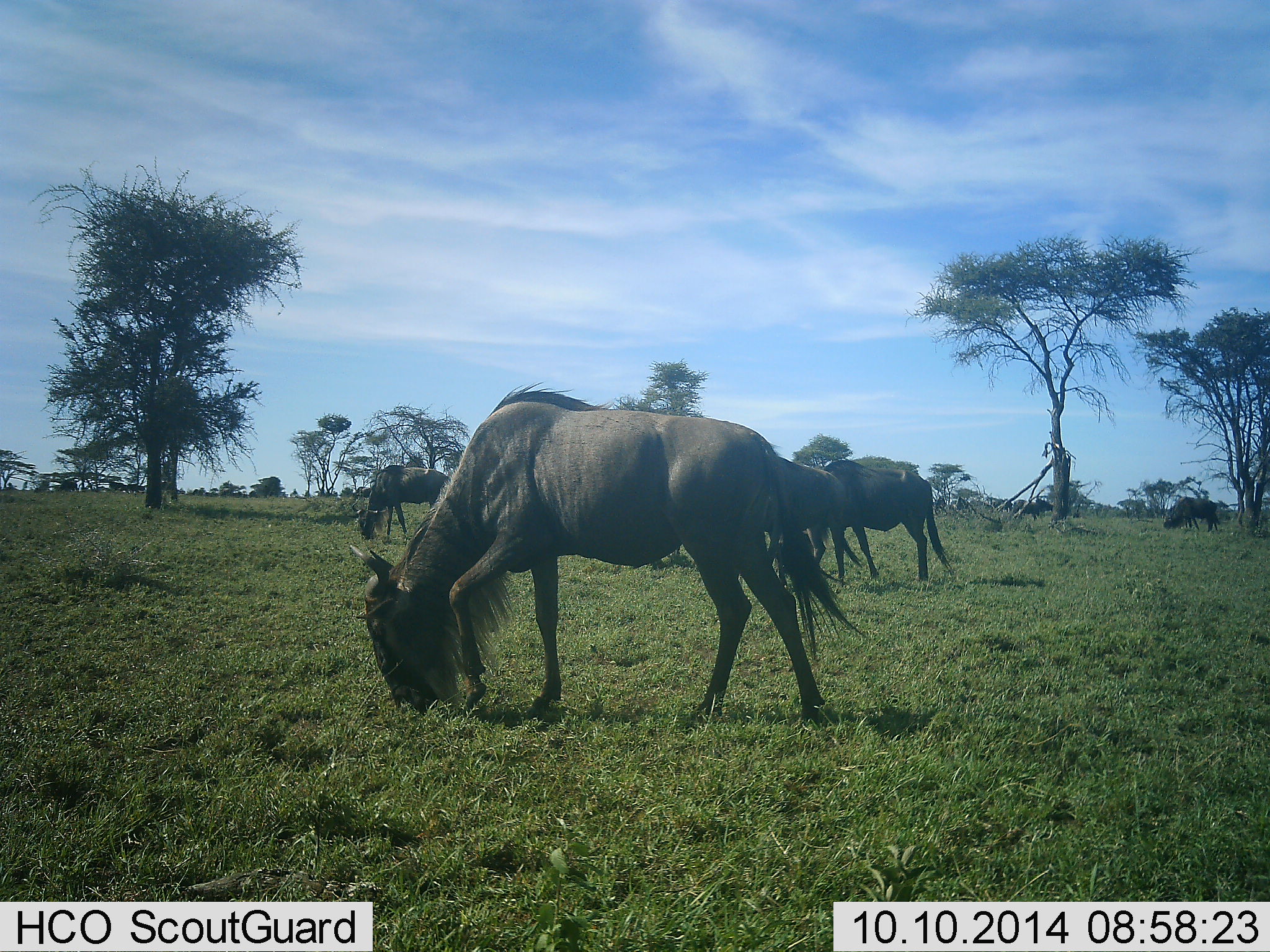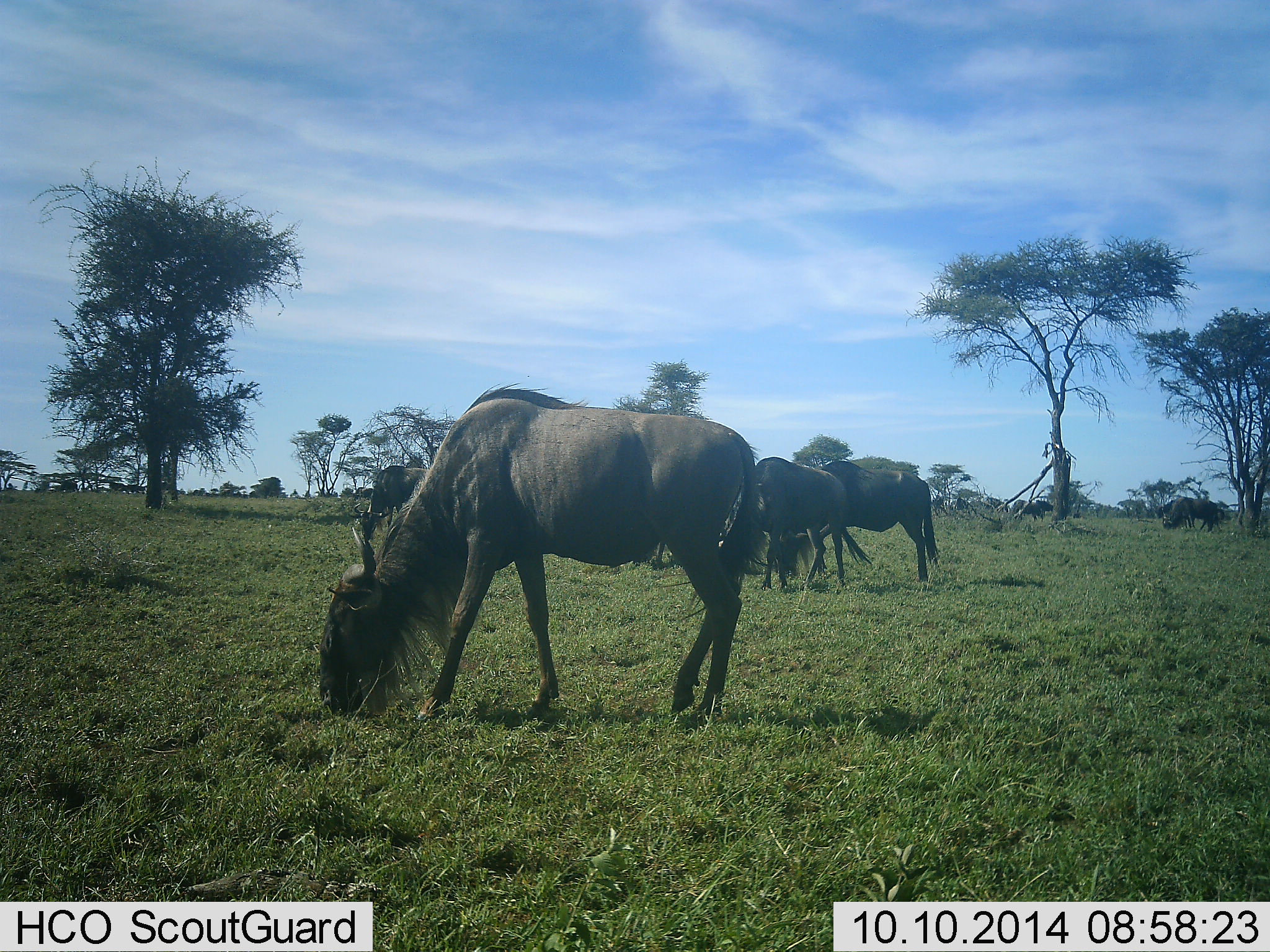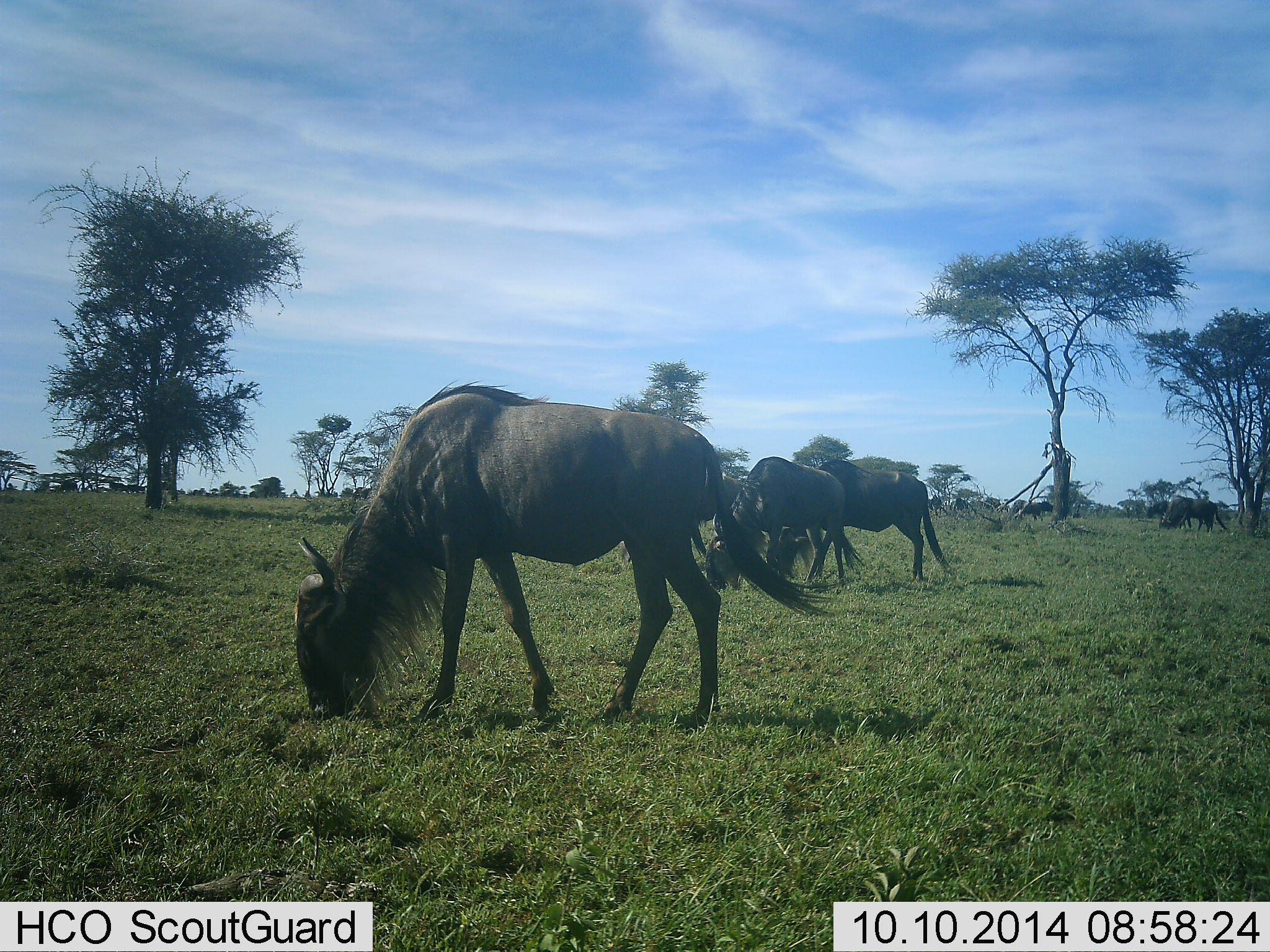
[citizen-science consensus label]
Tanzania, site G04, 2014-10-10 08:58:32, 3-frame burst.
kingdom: Animalia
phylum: Chordata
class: Mammalia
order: Artiodactyla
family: Bovidae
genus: Connochaetes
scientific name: Connochaetes taurinus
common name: blue wildebeest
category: wildebeest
Wildebeest (blue wildebeest) (Connochaetes taurinus), count 8. Behavior (volunteer vote fractions): standing 20%, resting 0%, moving 40%, interacting 0%. Young present (vote fraction): 0%. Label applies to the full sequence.